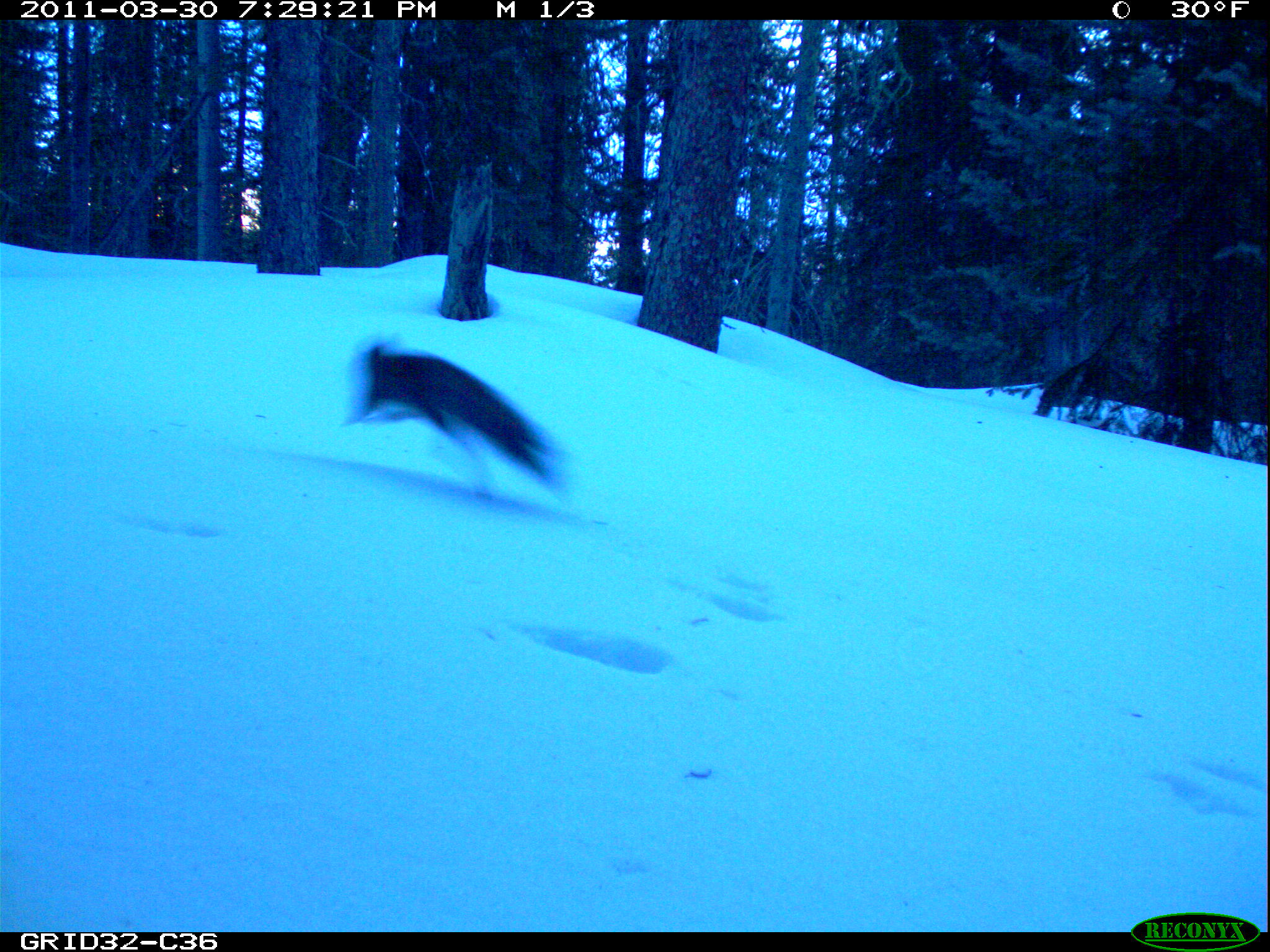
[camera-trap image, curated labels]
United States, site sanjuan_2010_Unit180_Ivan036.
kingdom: Animalia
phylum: Chordata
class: Mammalia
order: Rodentia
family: Sciuridae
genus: Tamiasciurus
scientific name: Tamiasciurus hudsonicus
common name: american red squirrel